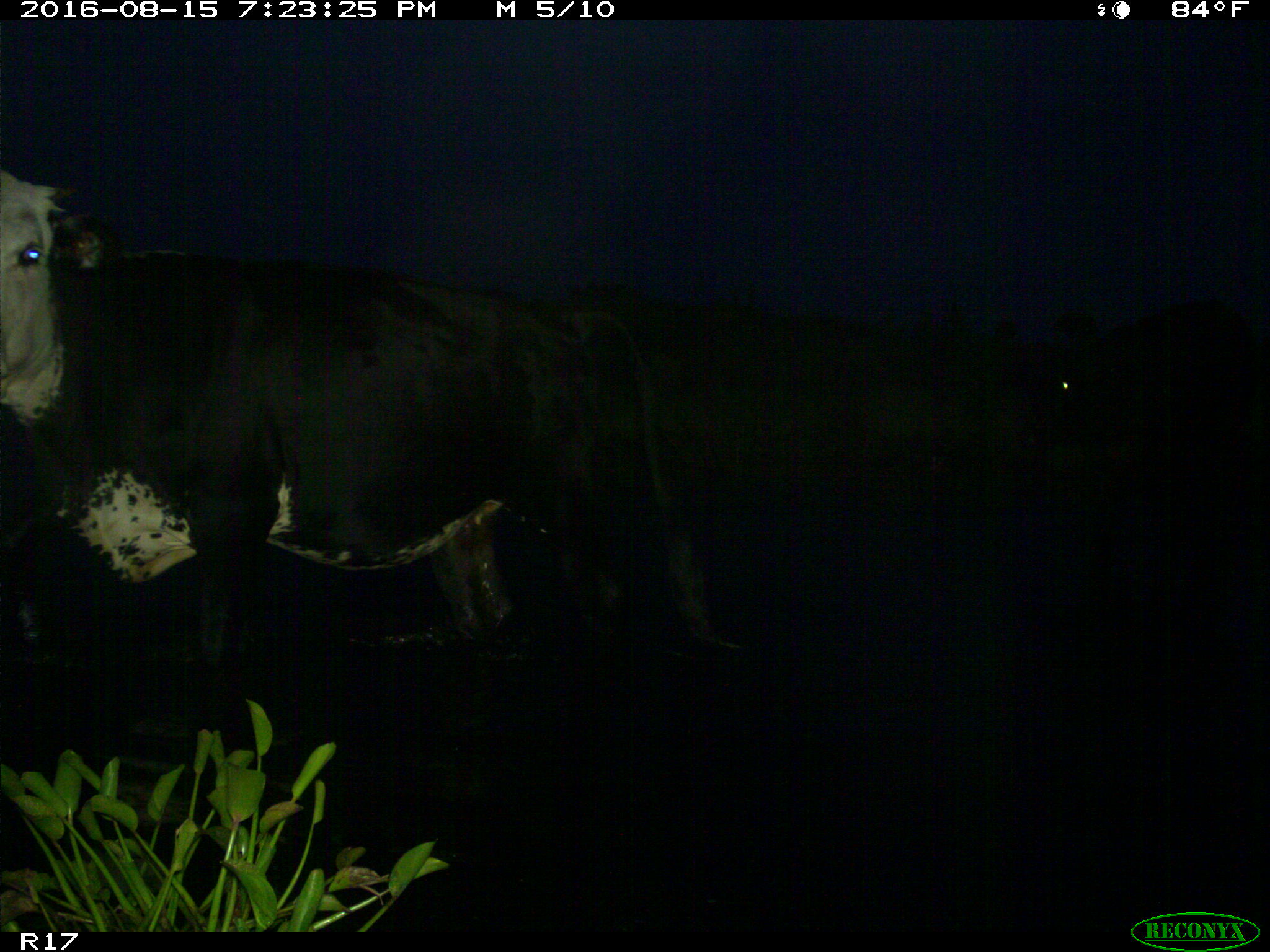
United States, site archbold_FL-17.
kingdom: Animalia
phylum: Chordata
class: Mammalia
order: Artiodactyla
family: Bovidae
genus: Bos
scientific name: Bos taurus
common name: domestic cow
Bos taurus (domestic cow).